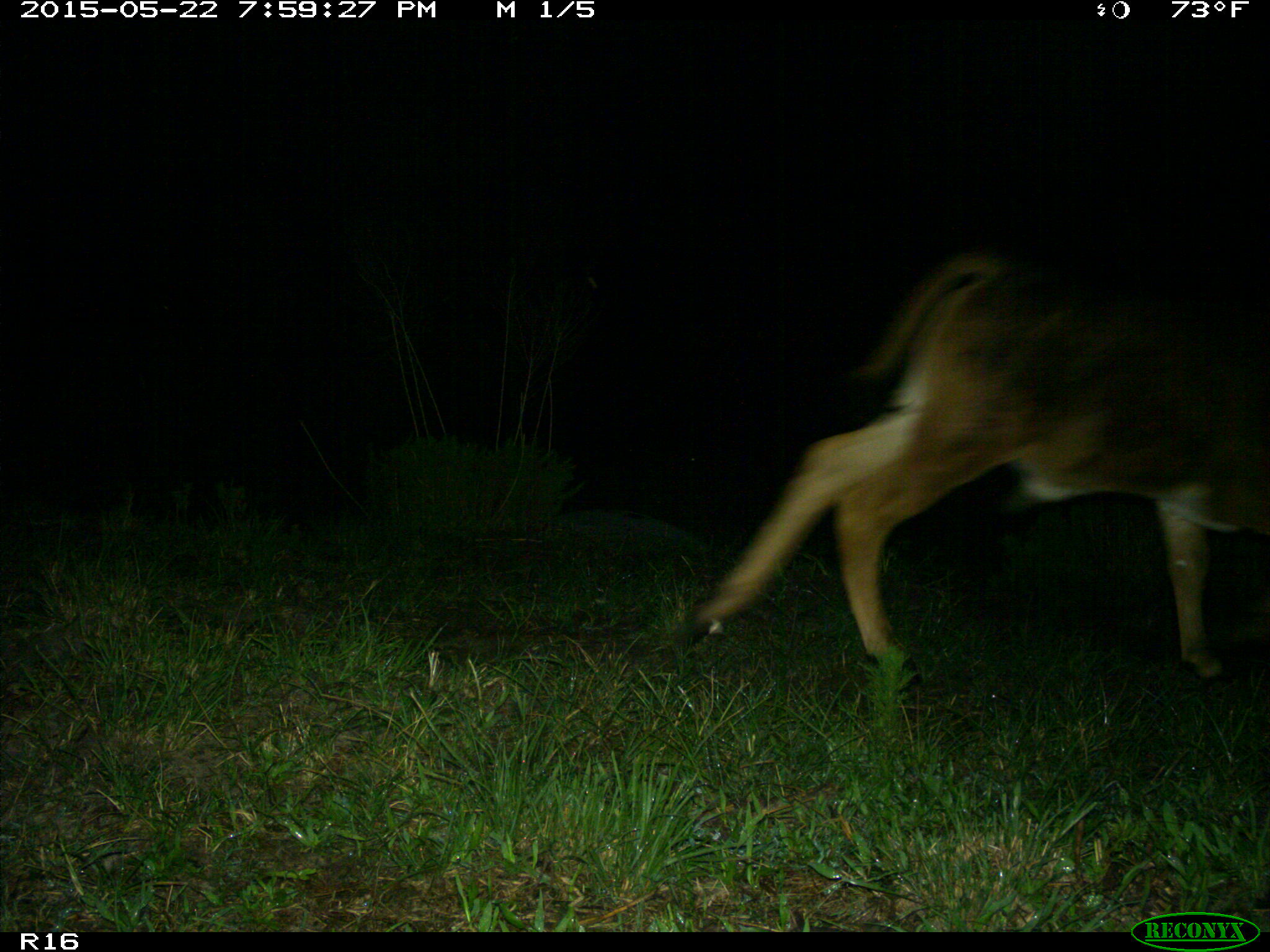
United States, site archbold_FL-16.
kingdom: Animalia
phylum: Chordata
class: Mammalia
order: Artiodactyla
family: Bovidae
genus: Bos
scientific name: Bos taurus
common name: domestic cow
Bos taurus (domestic cow).